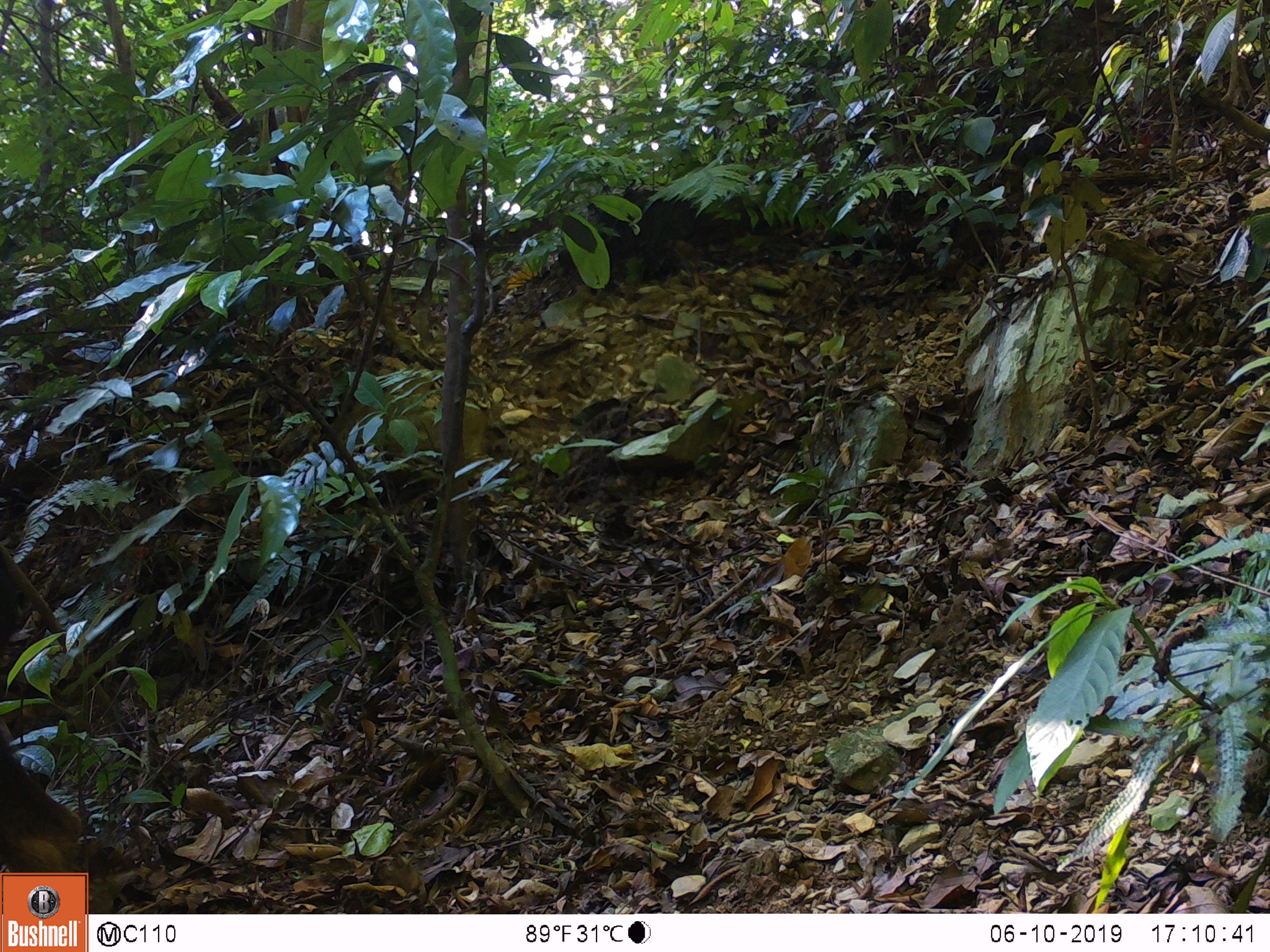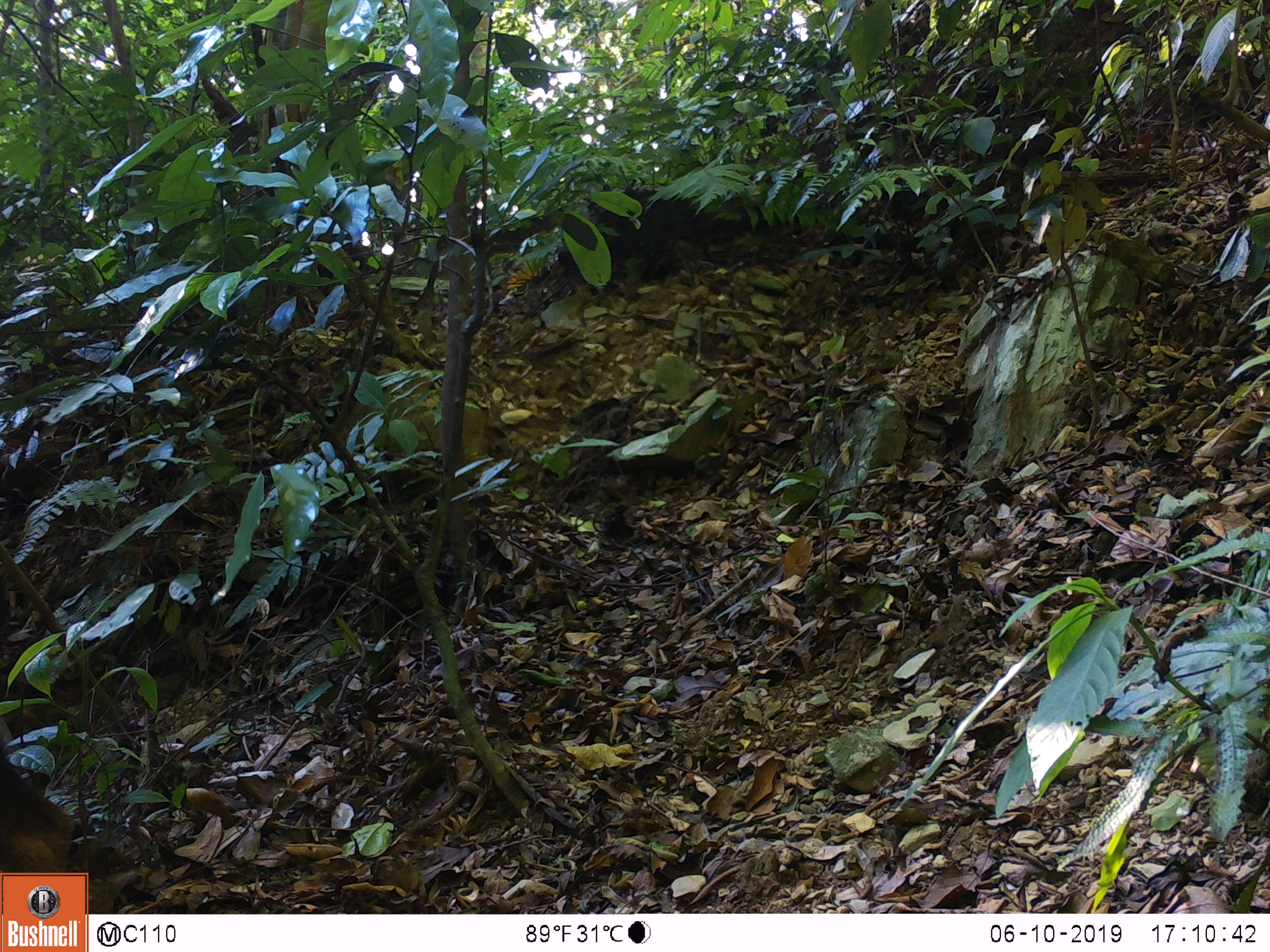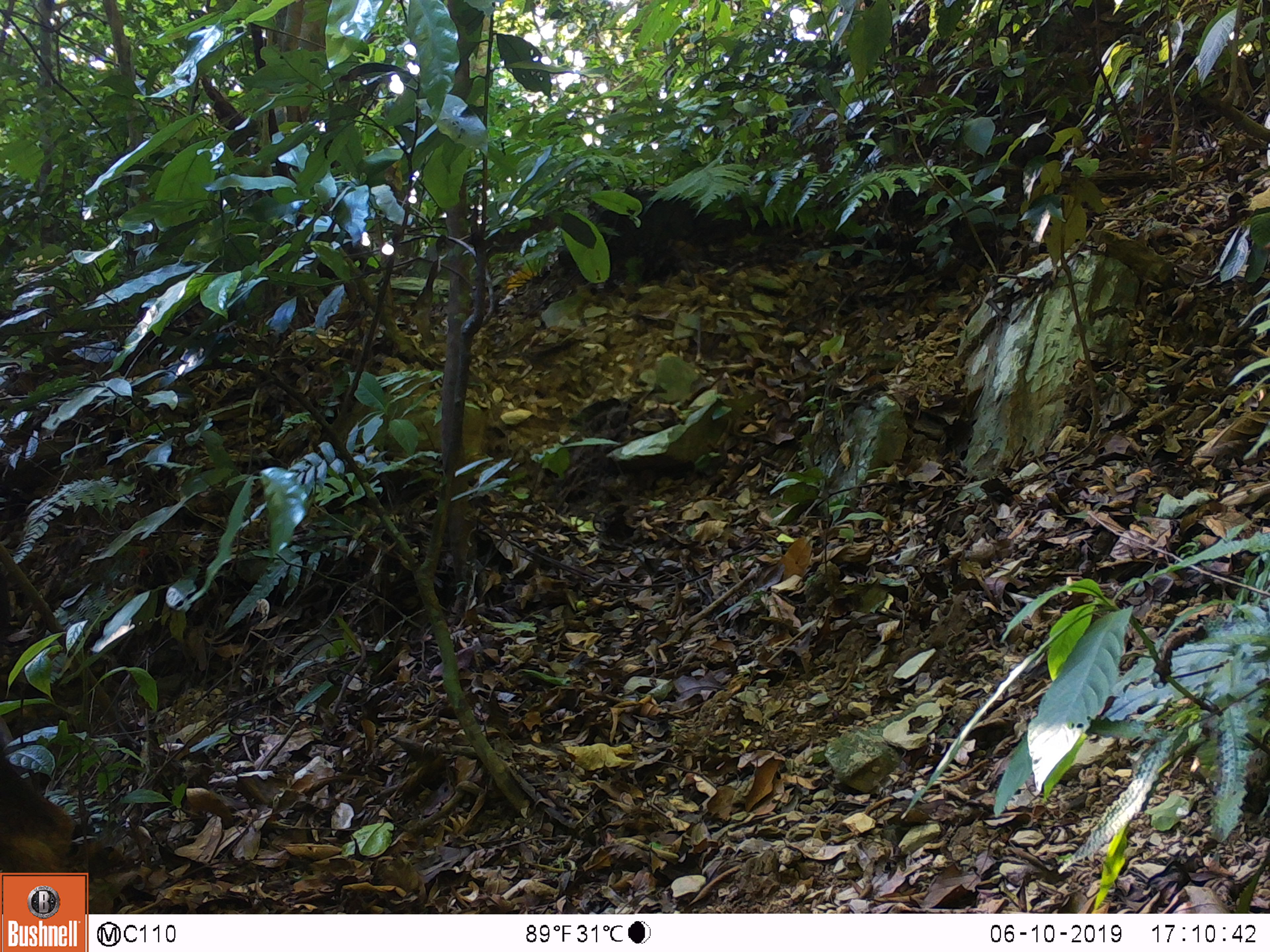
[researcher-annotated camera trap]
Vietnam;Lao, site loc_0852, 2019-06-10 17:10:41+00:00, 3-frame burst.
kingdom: Animalia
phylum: Chordata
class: Mammalia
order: Artiodactyla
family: Bovidae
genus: Capricornis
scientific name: Capricornis sumatraensis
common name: chinese serow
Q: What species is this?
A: Chinese serow (Capricornis sumatraensis).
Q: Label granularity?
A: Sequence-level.